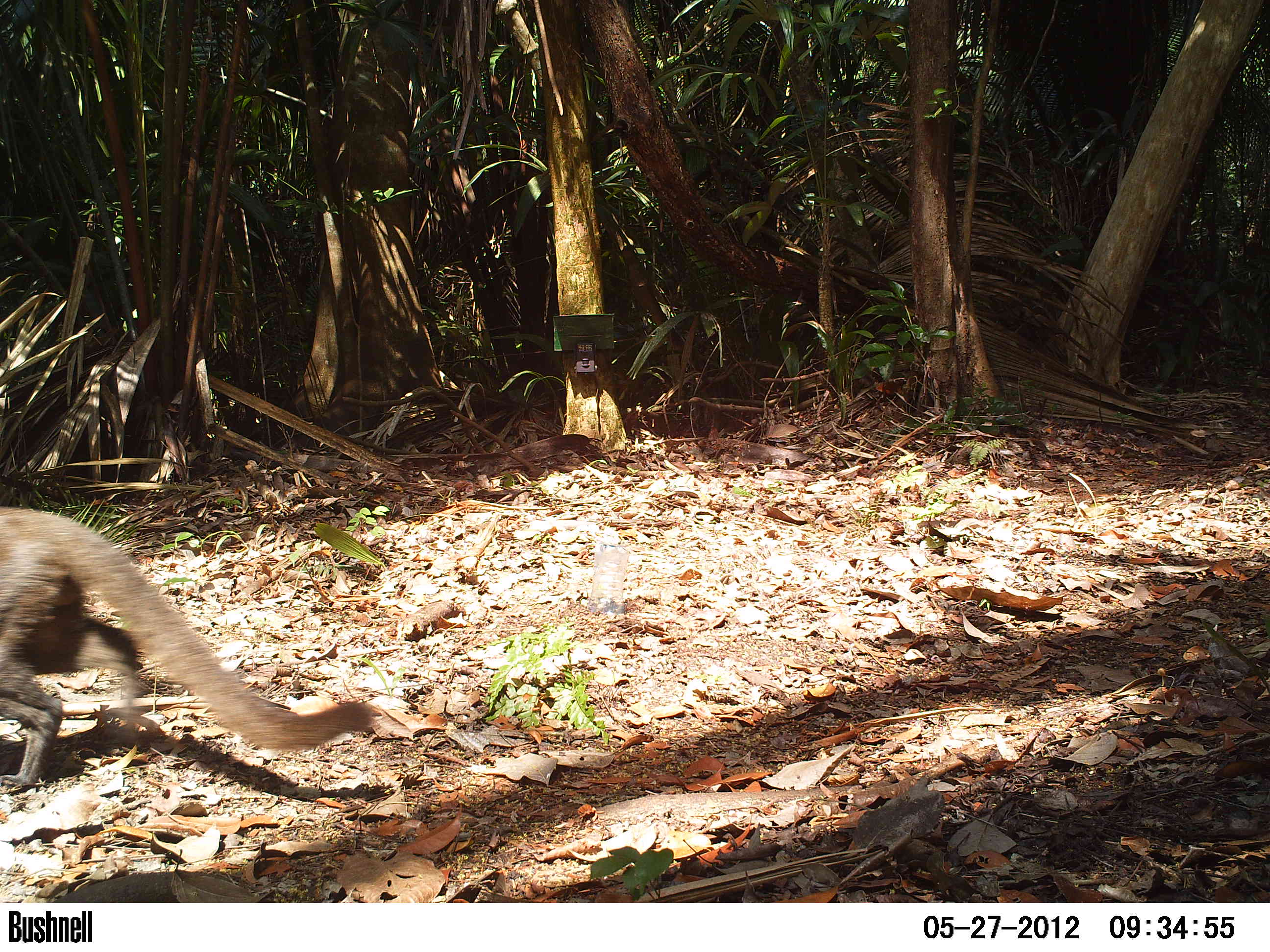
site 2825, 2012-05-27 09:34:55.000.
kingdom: Animalia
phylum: Chordata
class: Mammalia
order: Carnivora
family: Felidae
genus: Herpailurus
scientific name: Herpailurus yagouaroundi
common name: jaguarundi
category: puma yagouaroundi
Puma yagouaroundi (jaguarundi) (Herpailurus yagouaroundi), count 1, age adult.